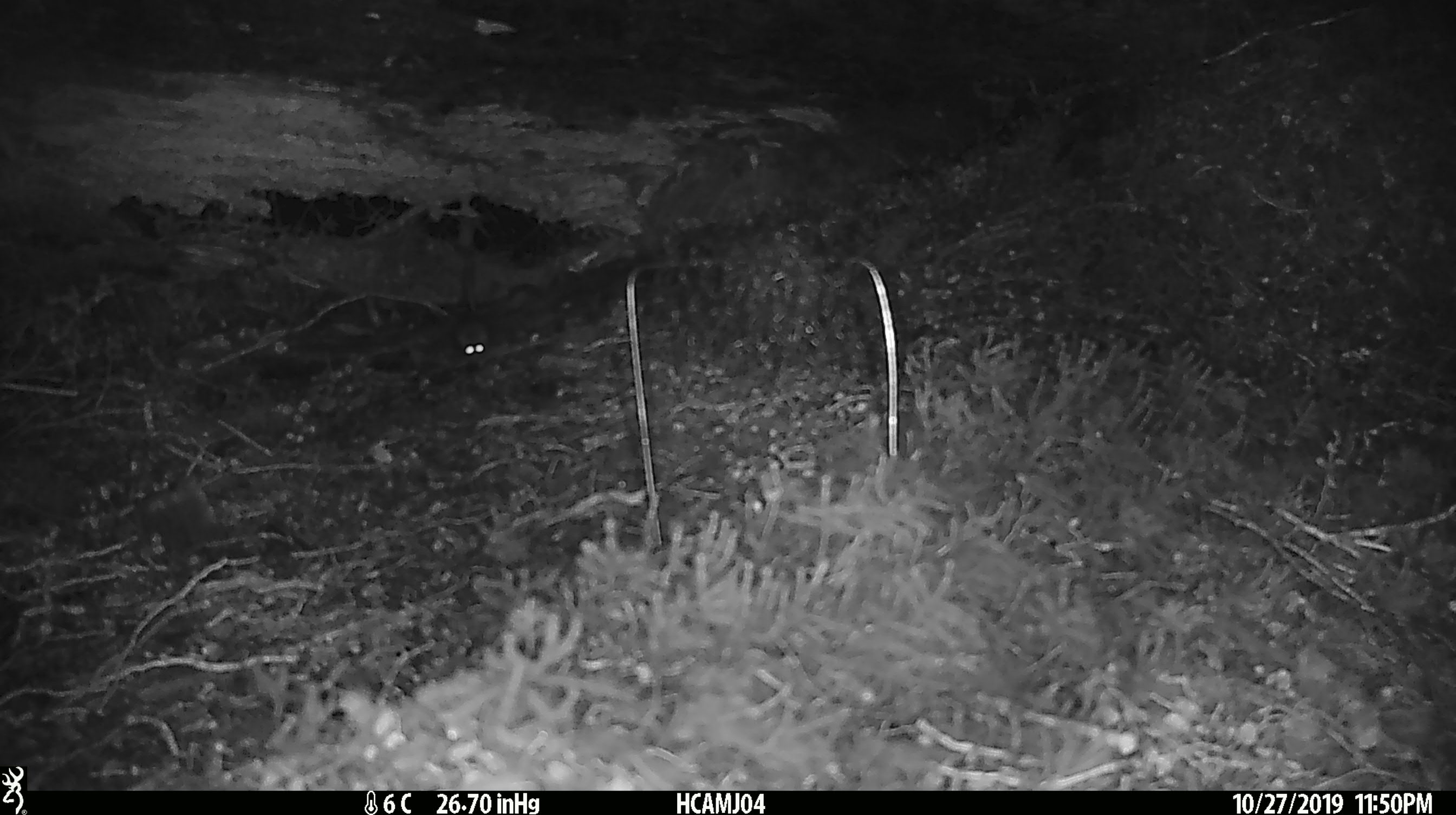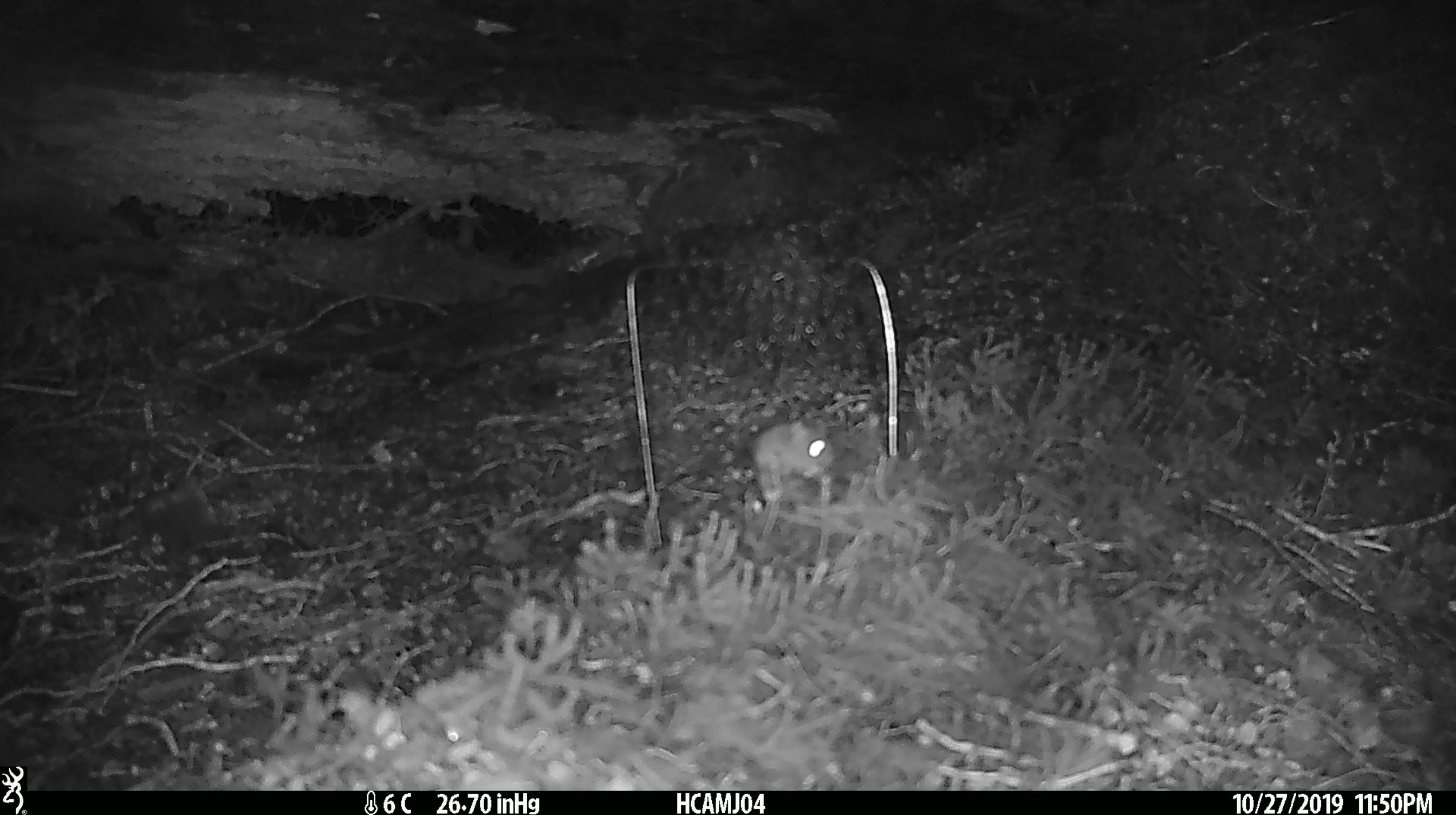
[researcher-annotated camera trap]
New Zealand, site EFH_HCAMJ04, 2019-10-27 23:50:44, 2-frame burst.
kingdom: Animalia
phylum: Chordata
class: Mammalia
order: Rodentia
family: Muridae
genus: Mus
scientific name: Mus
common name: mouse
Mouse (Mus).